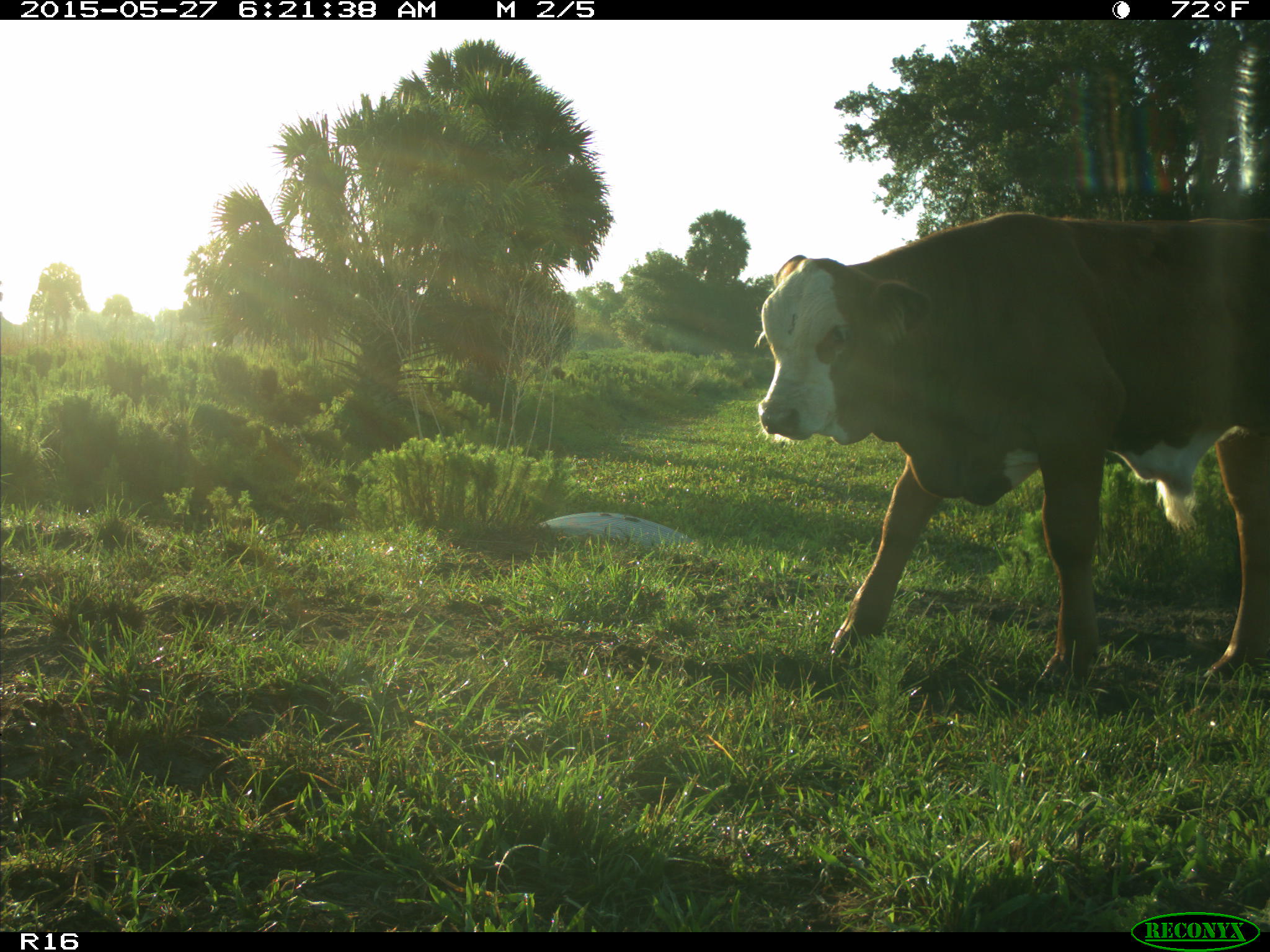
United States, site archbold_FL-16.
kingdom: Animalia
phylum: Chordata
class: Mammalia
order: Artiodactyla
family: Bovidae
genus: Bos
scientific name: Bos taurus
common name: domestic cow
Bos taurus (domestic cow).